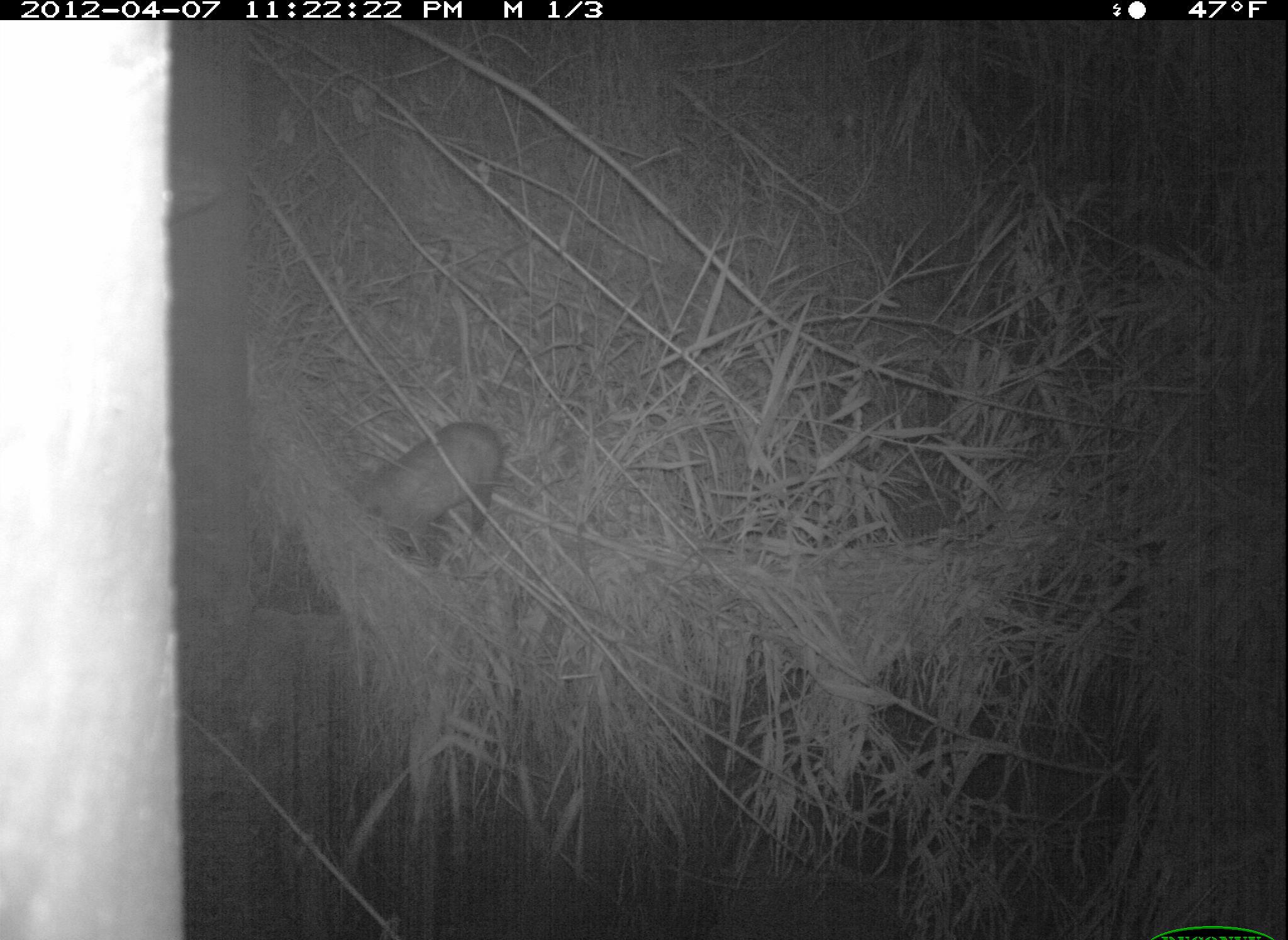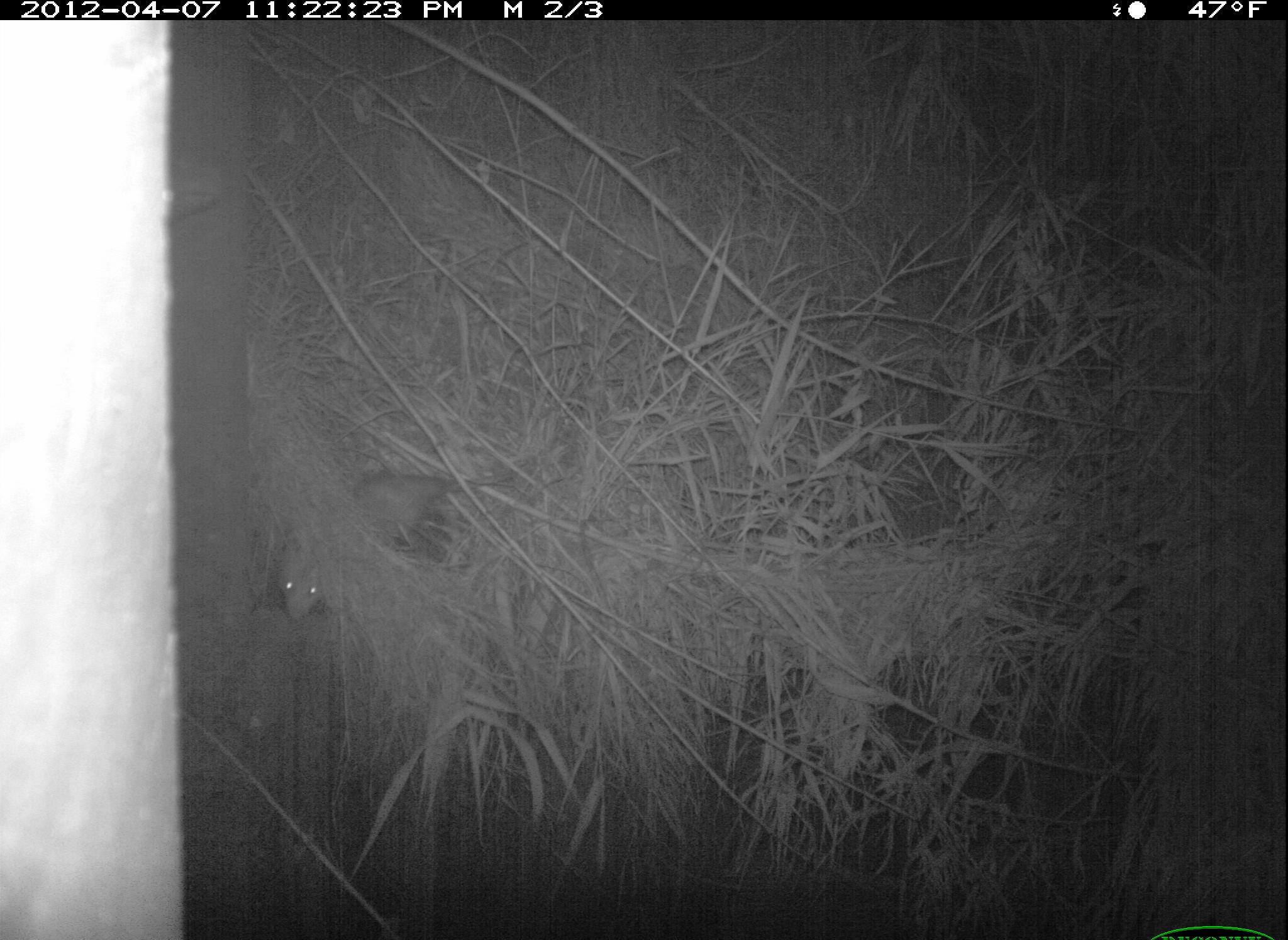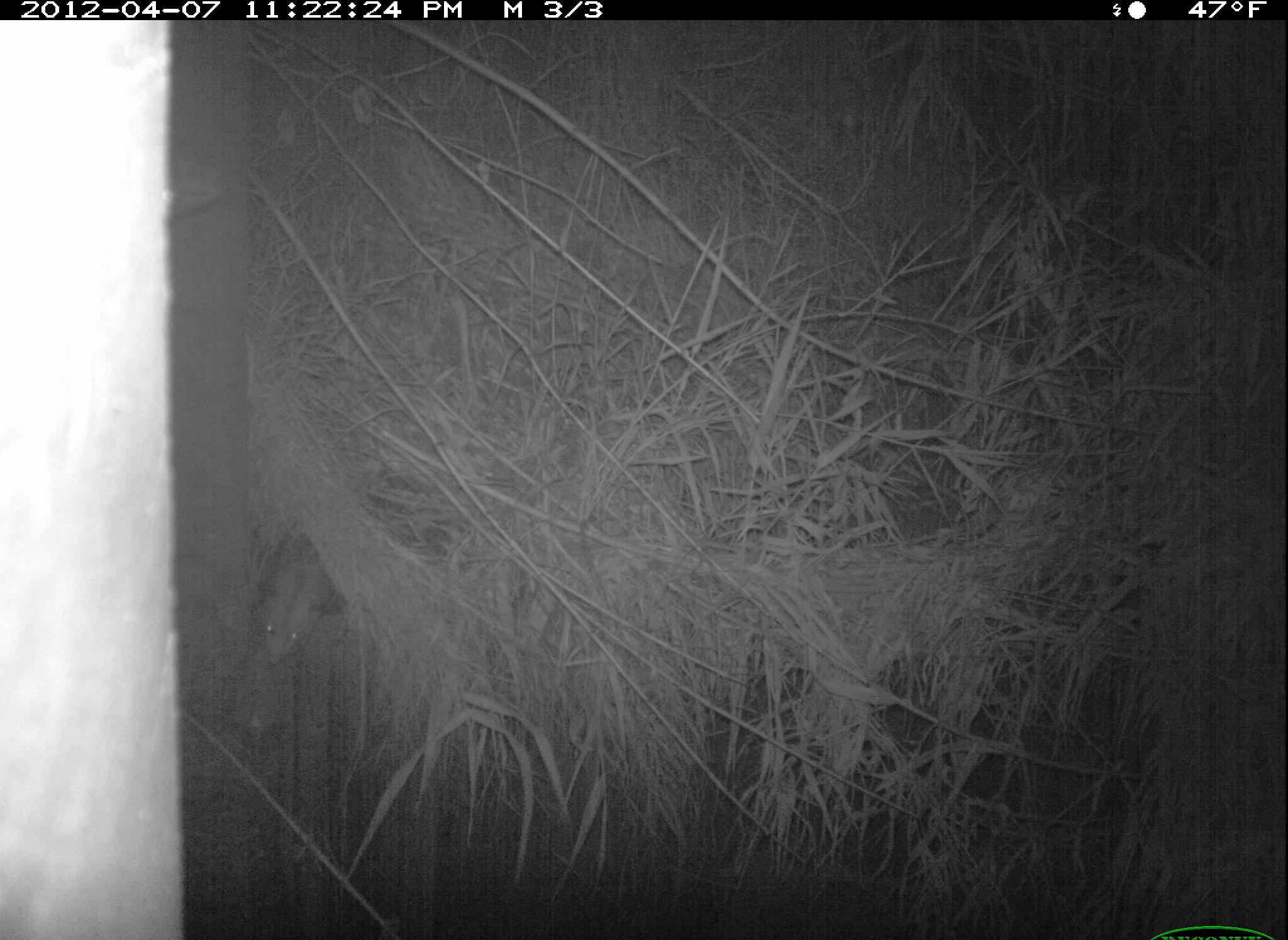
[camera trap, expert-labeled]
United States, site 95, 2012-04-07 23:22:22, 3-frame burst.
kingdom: Animalia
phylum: Chordata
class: Mammalia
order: Didelphimorphia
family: Didelphidae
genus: Didelphis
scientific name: Didelphis virginiana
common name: virginia opossum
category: opossum